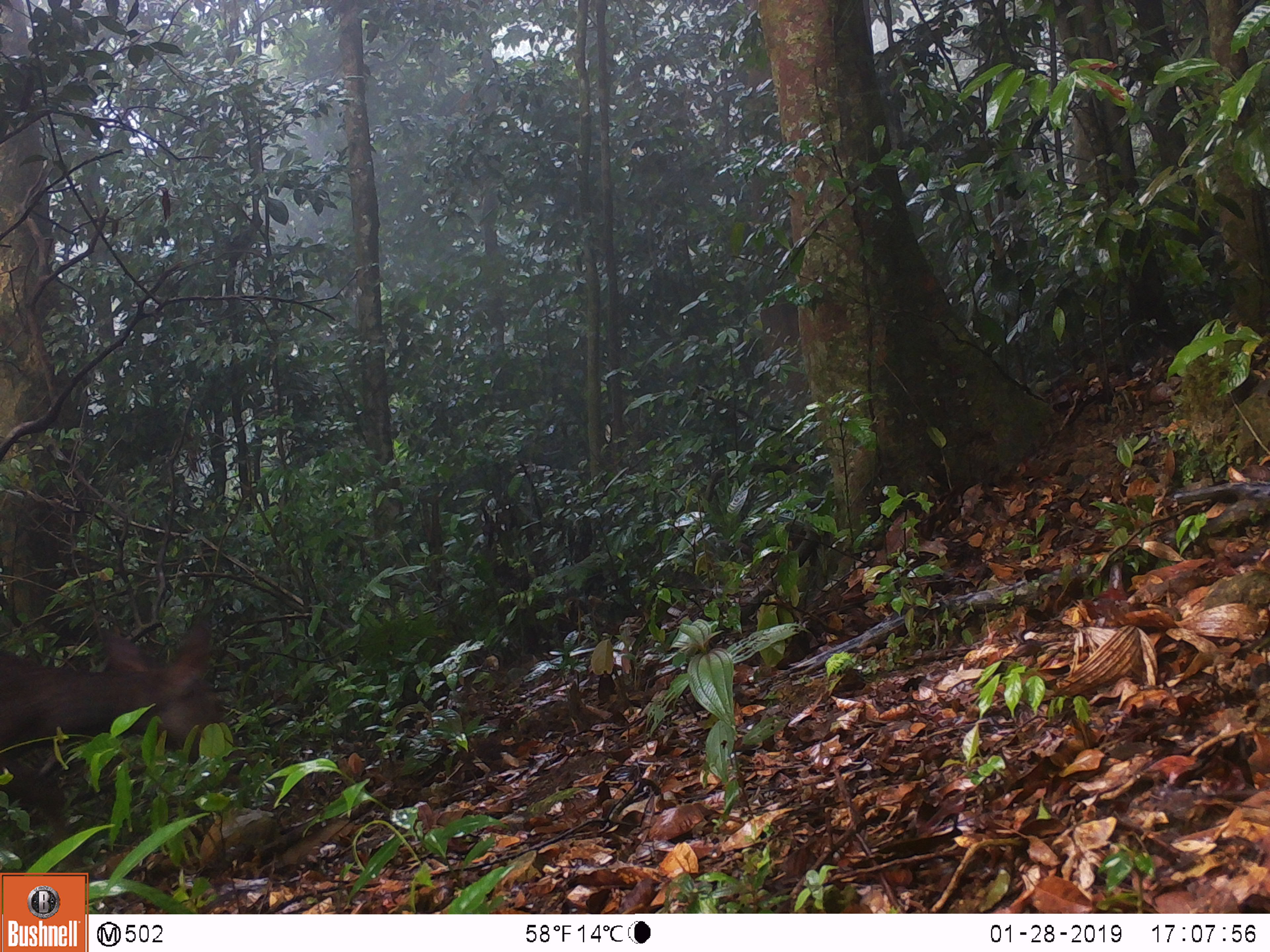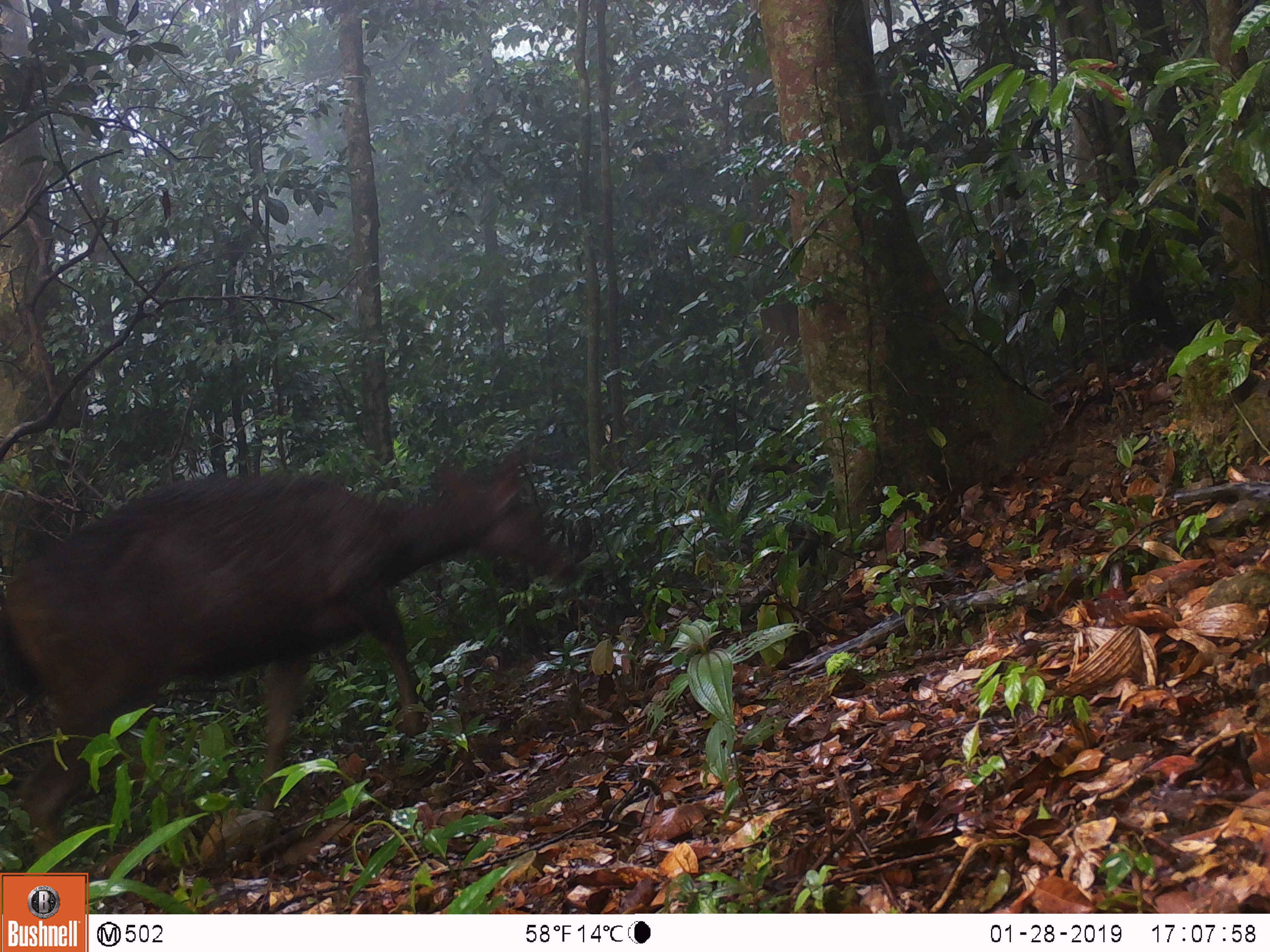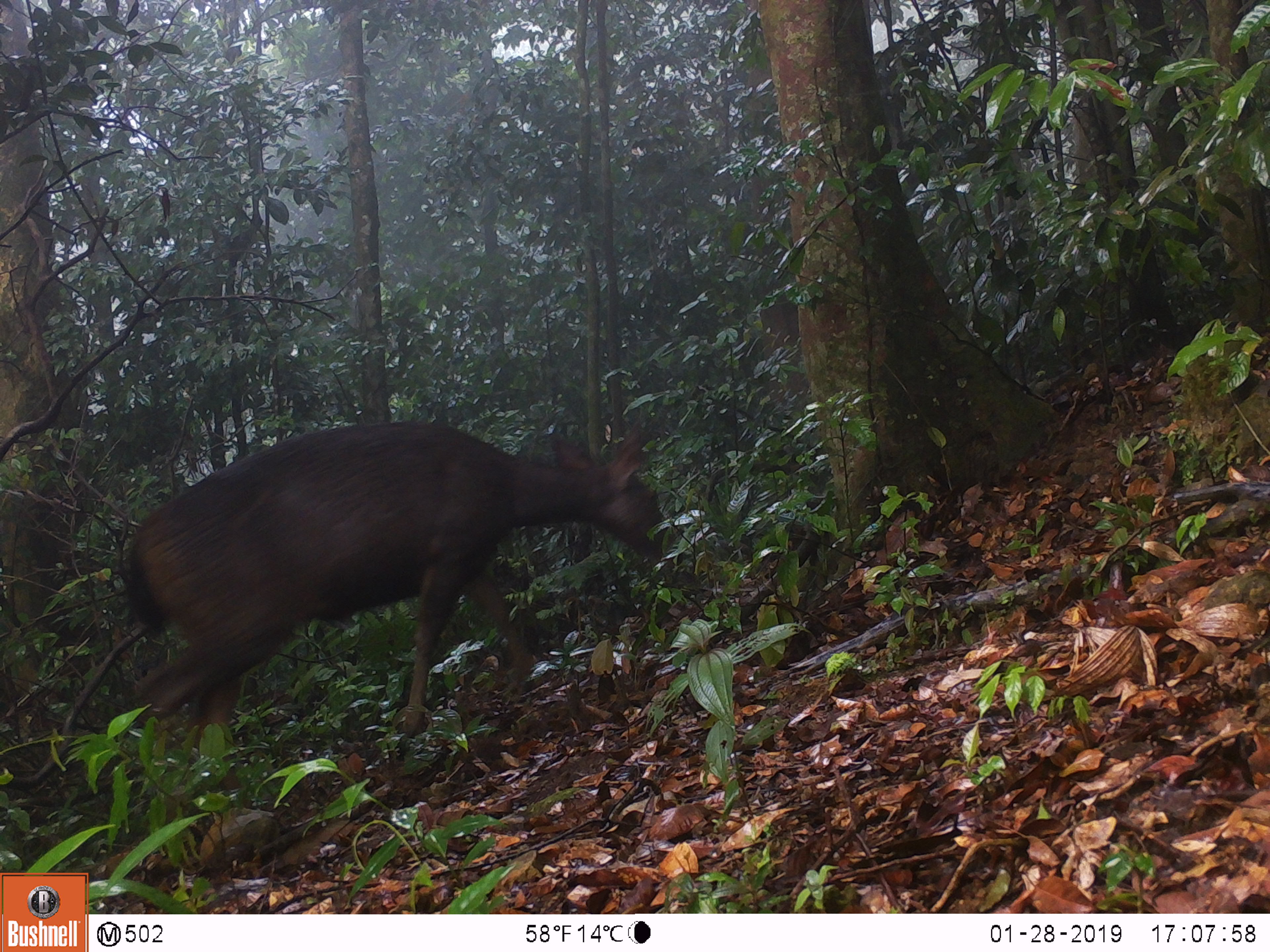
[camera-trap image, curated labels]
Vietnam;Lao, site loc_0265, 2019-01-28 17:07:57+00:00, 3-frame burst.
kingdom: Animalia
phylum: Chordata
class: Mammalia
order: Artiodactyla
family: Cervidae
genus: Rusa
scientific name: Rusa unicolor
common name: sambar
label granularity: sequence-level